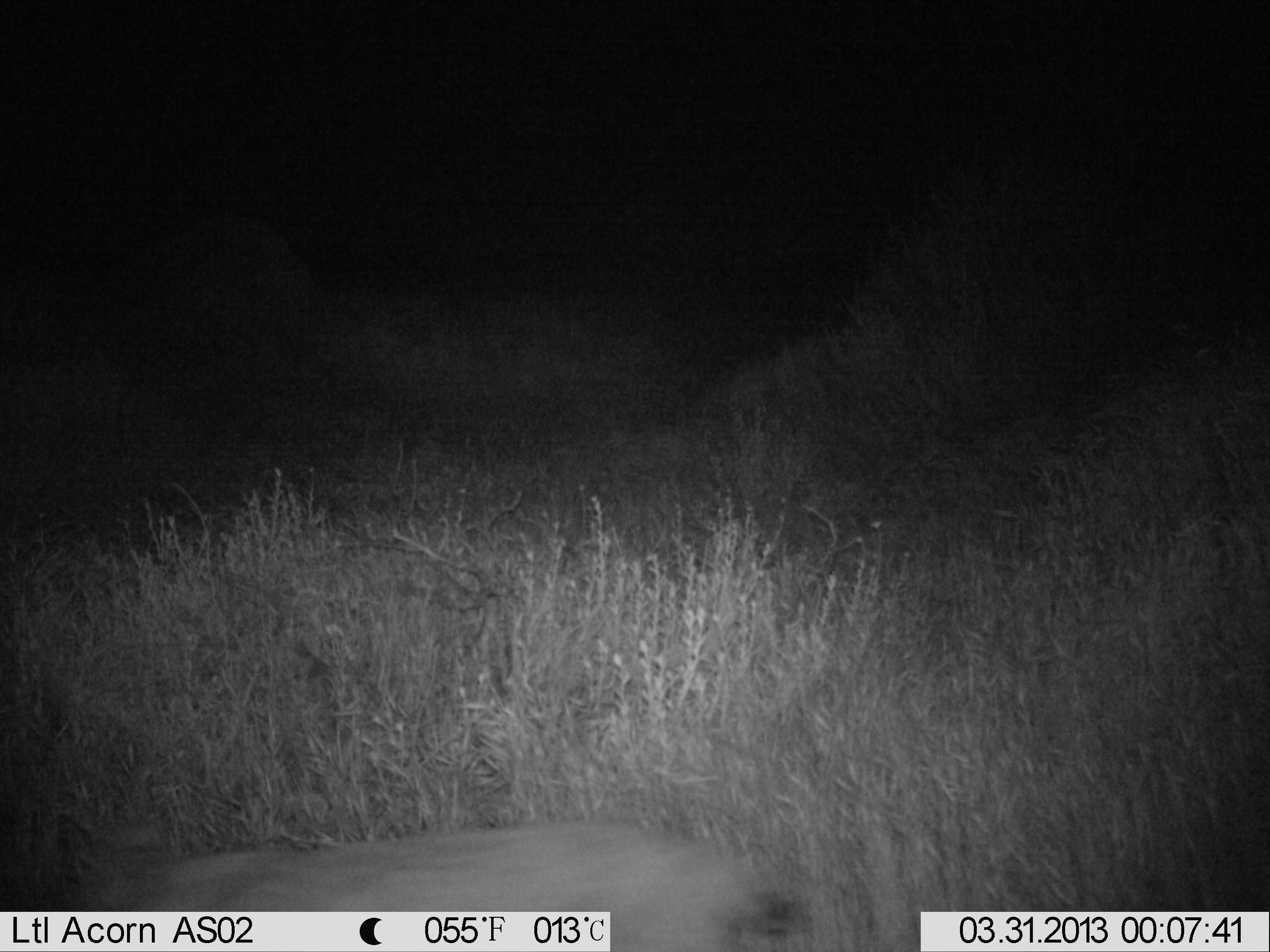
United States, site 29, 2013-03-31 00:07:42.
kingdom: Animalia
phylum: Chordata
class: Mammalia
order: Carnivora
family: Felidae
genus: Lynx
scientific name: Lynx rufus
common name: bobcat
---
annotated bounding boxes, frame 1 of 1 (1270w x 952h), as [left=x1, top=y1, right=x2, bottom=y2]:
bobcat: [left=48, top=808, right=796, bottom=952]